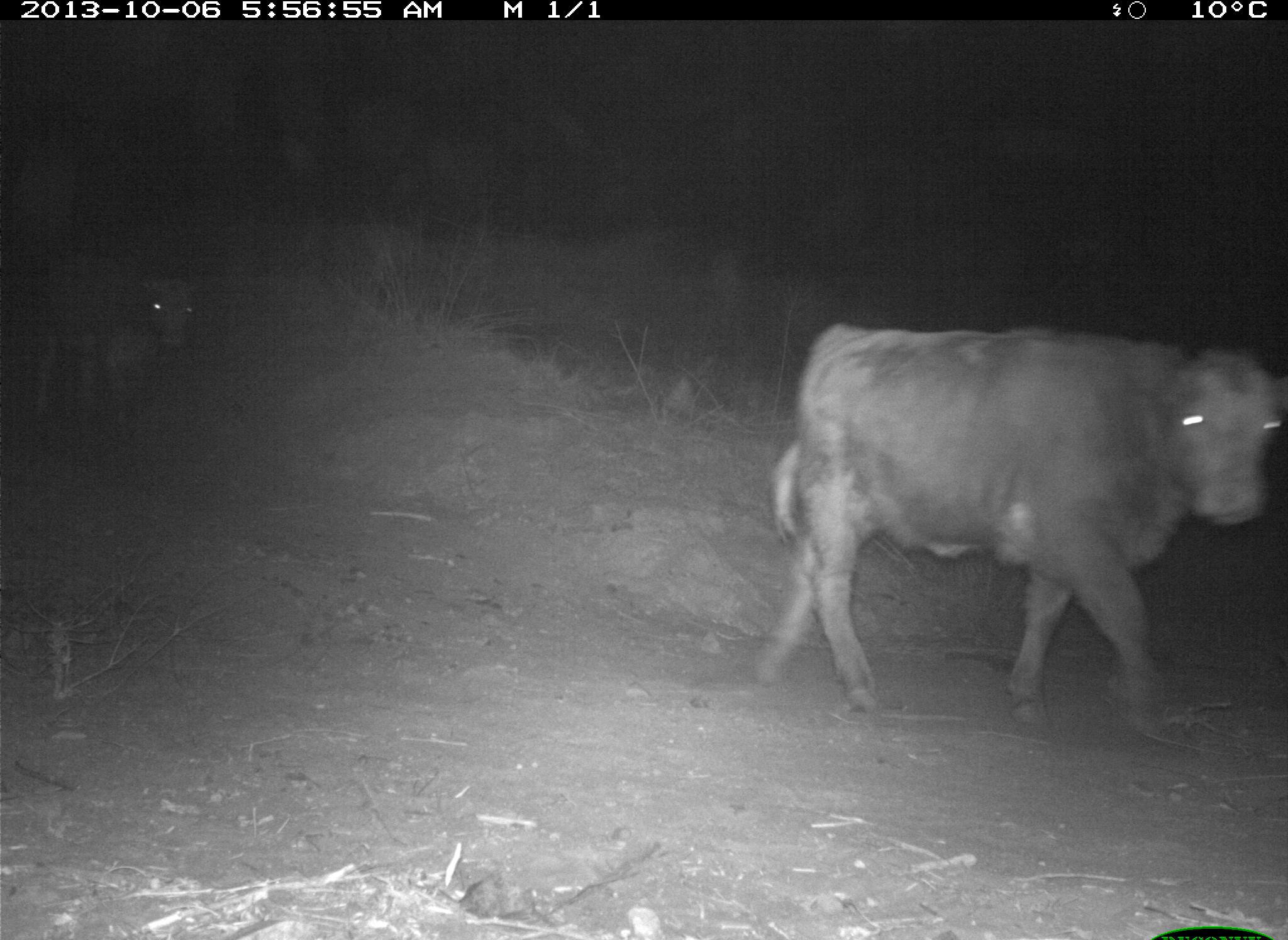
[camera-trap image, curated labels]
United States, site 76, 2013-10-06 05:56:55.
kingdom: Animalia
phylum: Chordata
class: Mammalia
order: Artiodactyla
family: Bovidae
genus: Bos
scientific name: Bos taurus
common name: cow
Cow (Bos taurus).